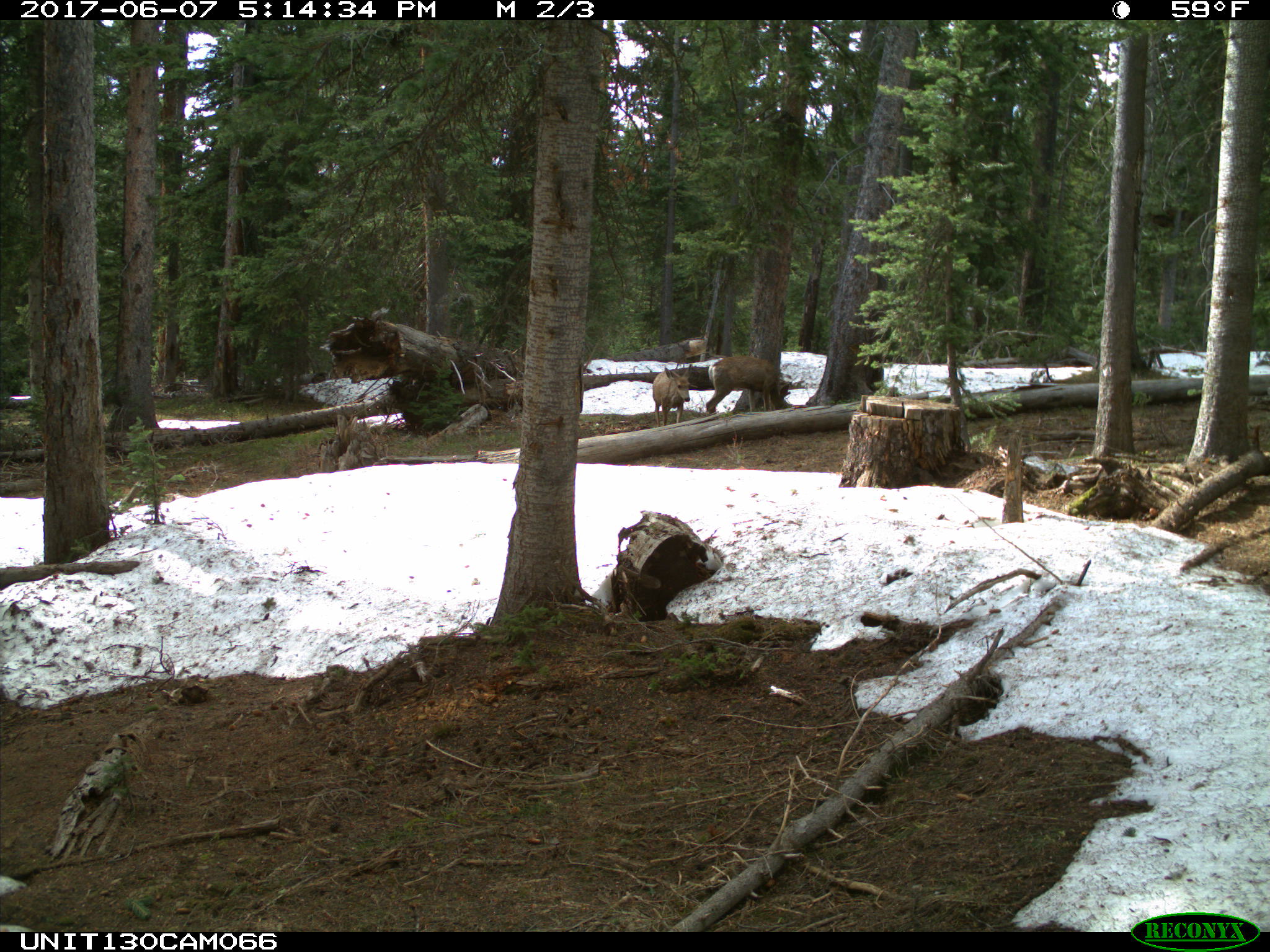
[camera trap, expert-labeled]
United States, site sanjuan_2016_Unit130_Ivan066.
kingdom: Animalia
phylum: Chordata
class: Mammalia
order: Artiodactyla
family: Cervidae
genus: Odocoileus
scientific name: Odocoileus hemionus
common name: mule deer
Odocoileus hemionus (mule deer).